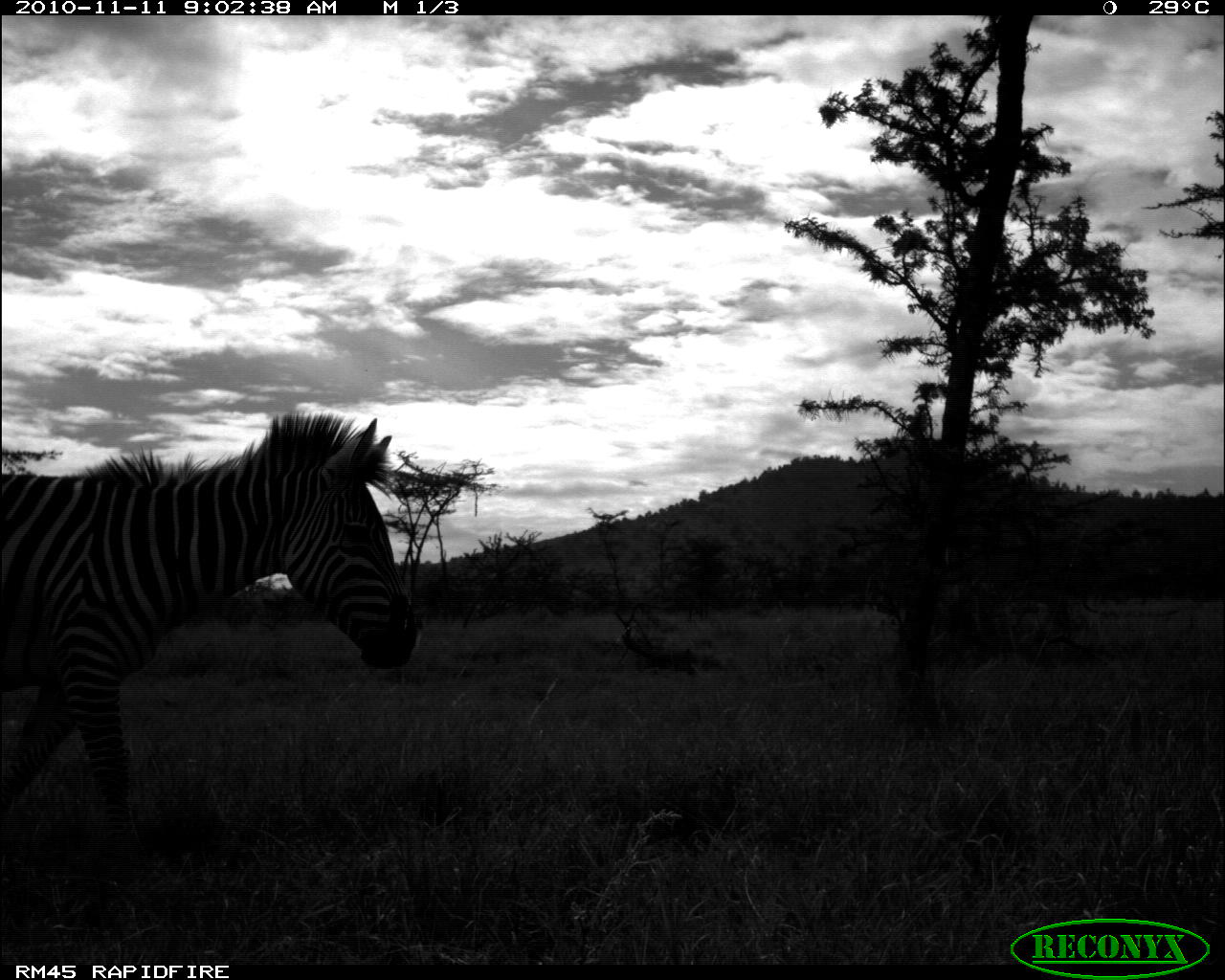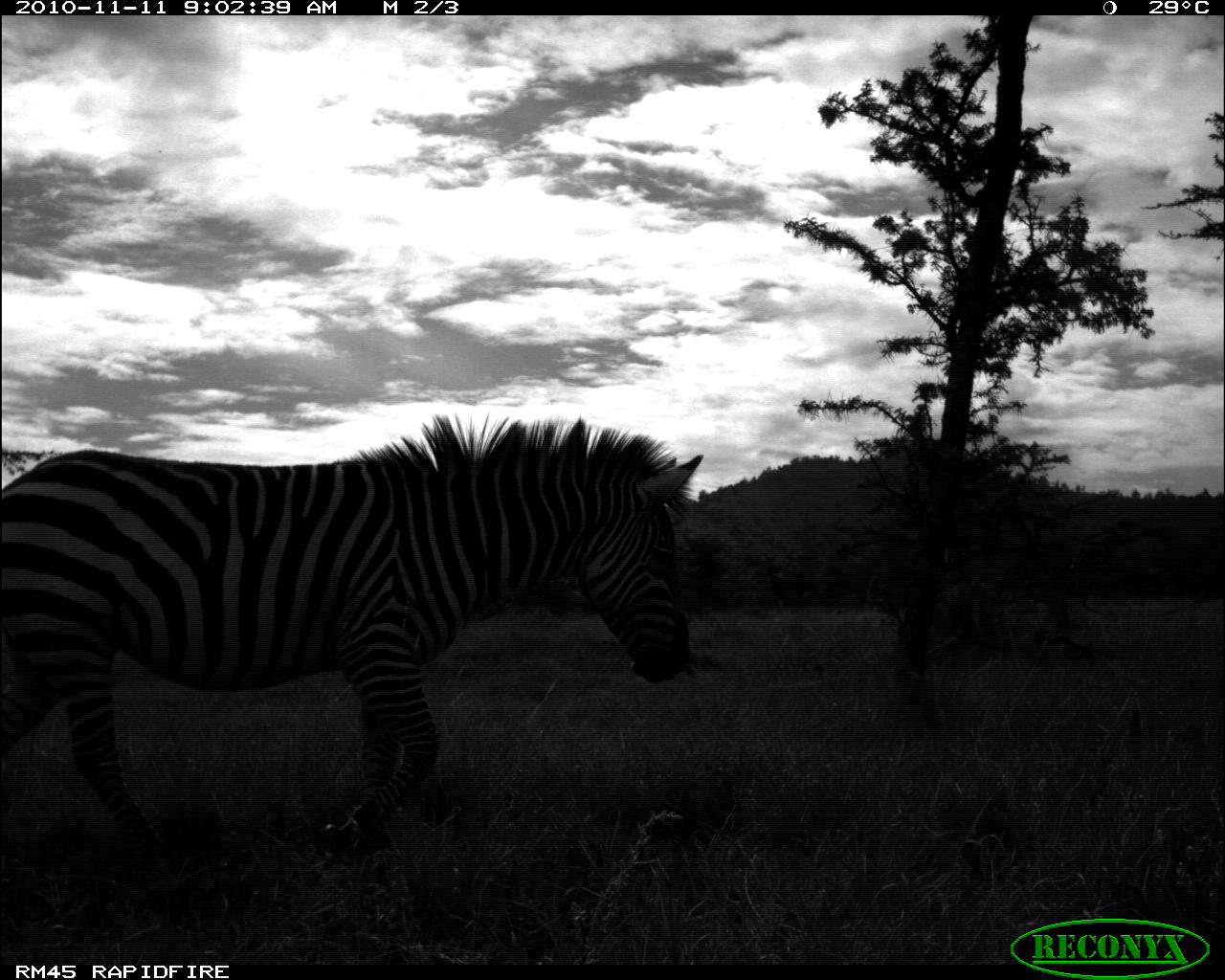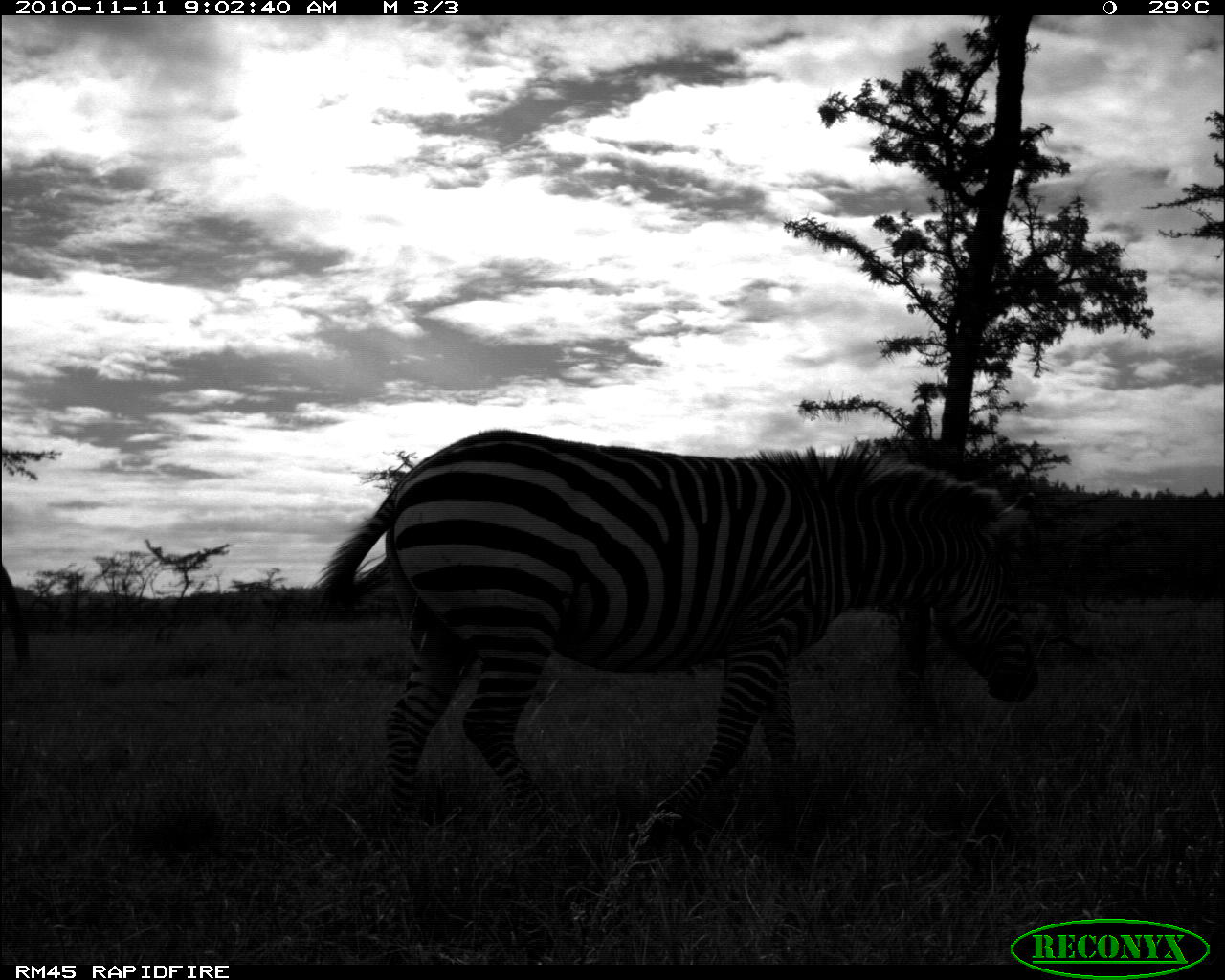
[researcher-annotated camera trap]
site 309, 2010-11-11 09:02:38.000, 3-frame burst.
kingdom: Animalia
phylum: Chordata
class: Mammalia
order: Perissodactyla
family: Equidae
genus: Equus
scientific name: Equus quagga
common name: plains zebra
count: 1